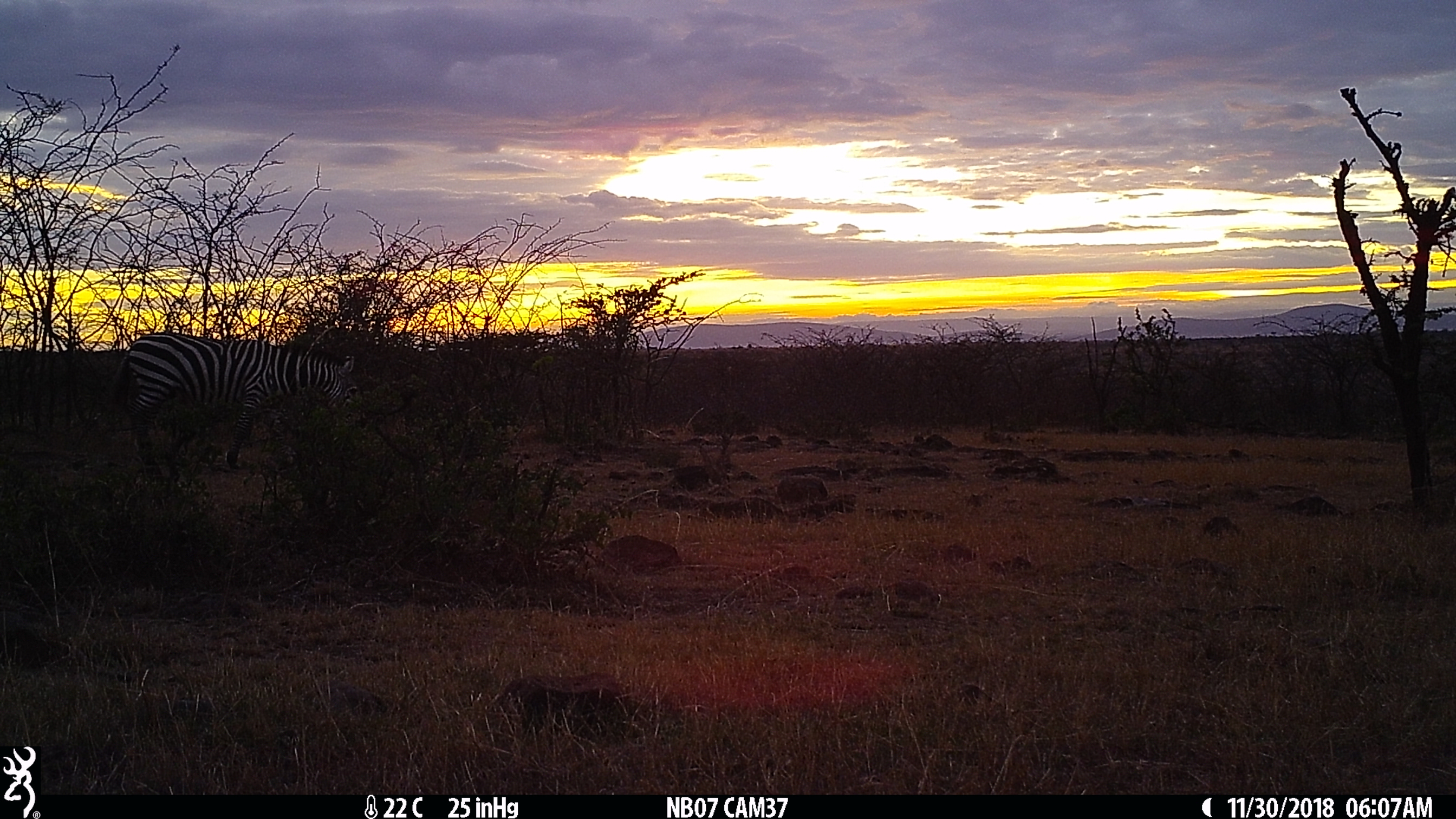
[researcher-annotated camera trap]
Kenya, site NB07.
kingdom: Animalia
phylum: Chordata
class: Mammalia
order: Perissodactyla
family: Equidae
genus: Equus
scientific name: Equus quagga burchellii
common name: burchell's zebra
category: zebra